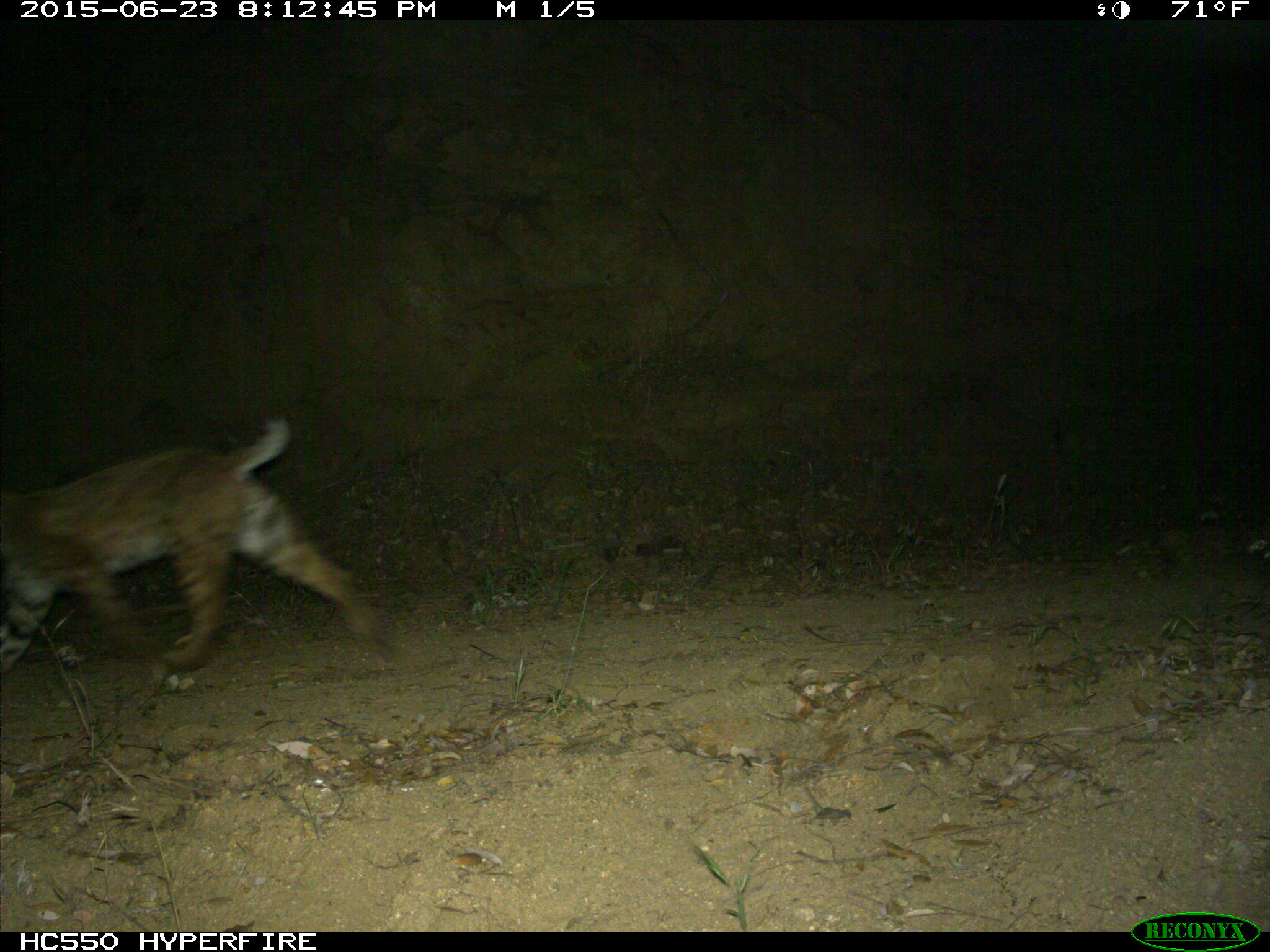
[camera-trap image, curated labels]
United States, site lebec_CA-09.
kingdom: Animalia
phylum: Chordata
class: Mammalia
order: Carnivora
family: Felidae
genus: Lynx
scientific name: Lynx rufus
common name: bobcat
Lynx rufus (bobcat).